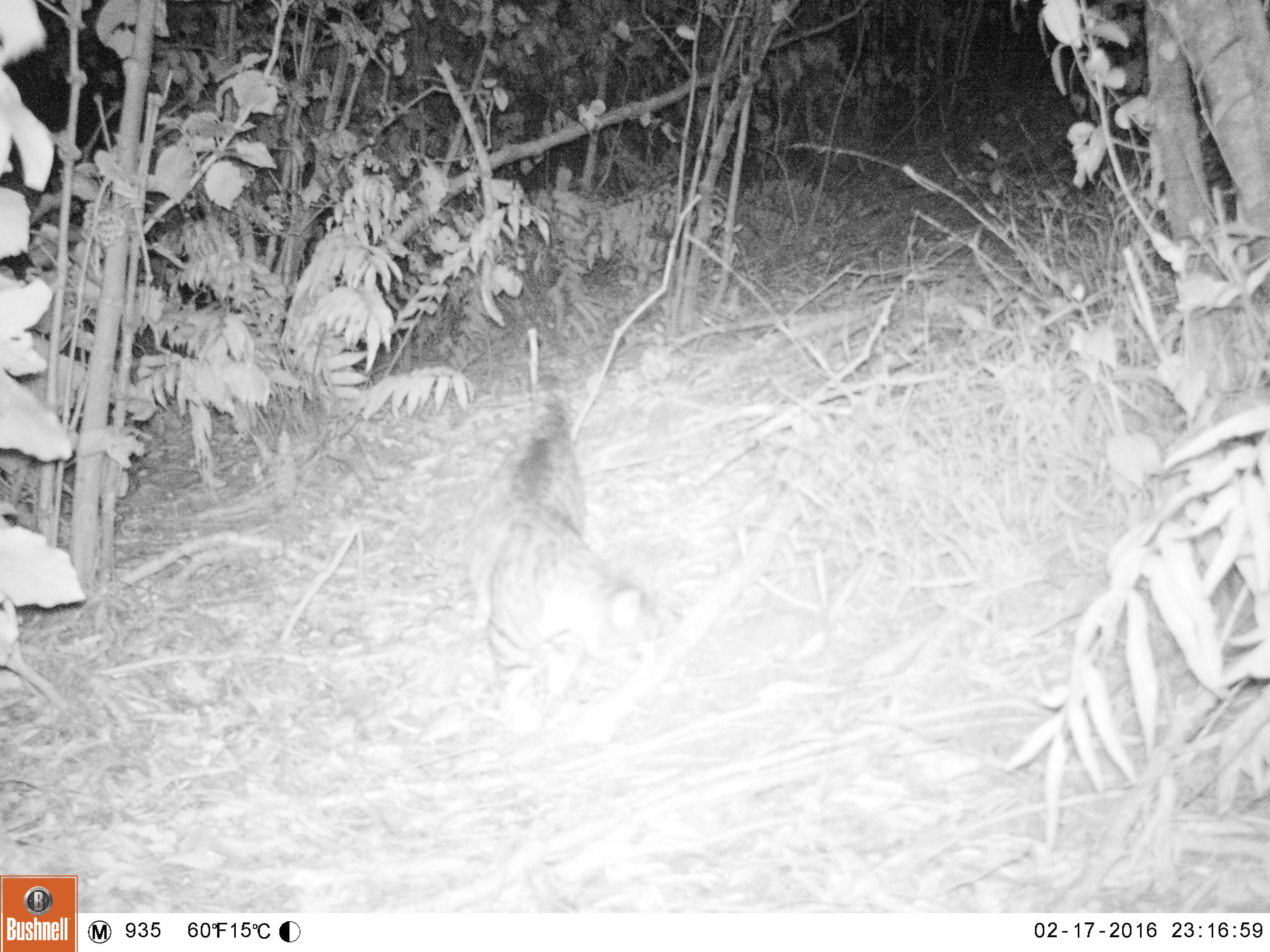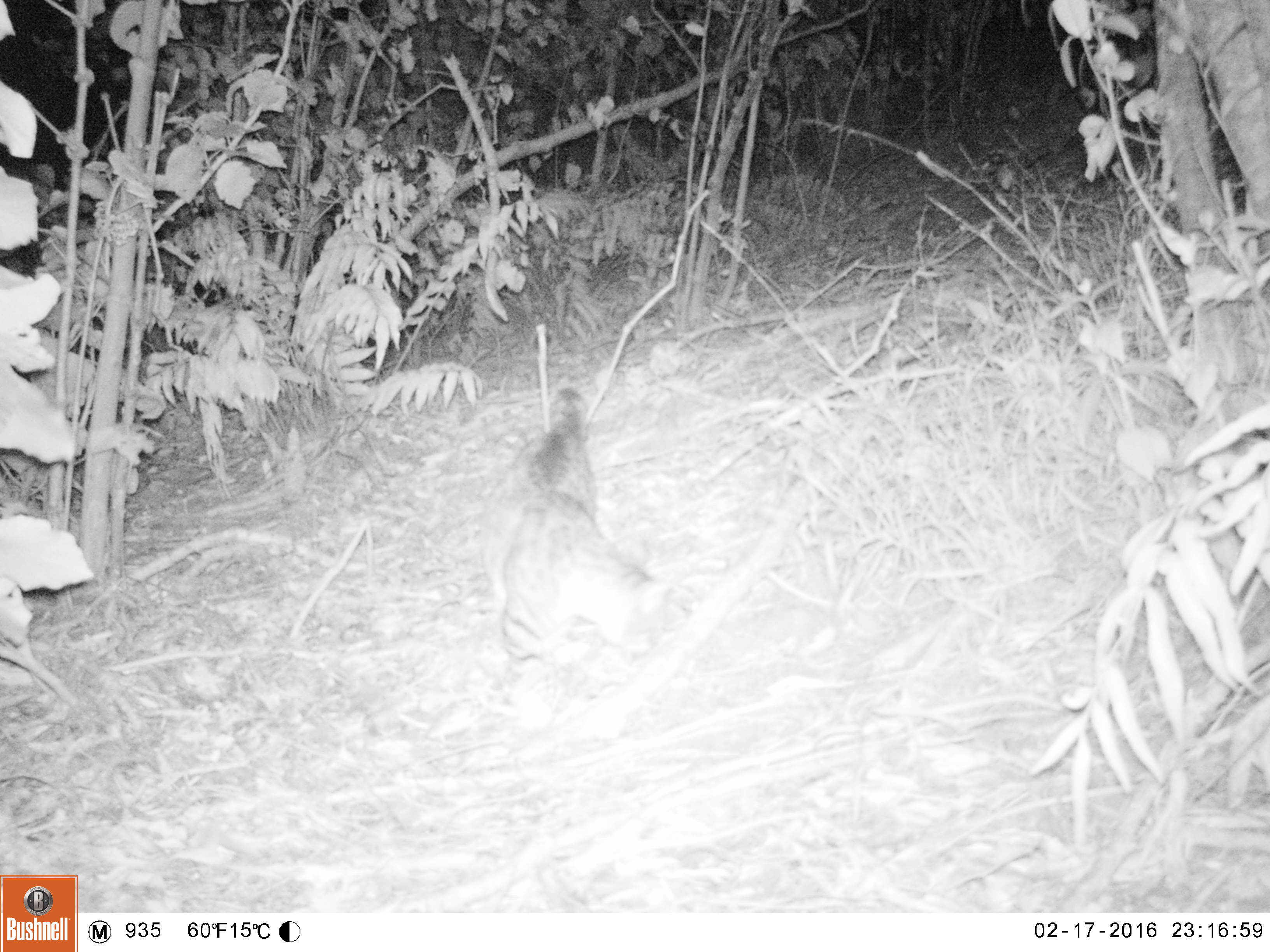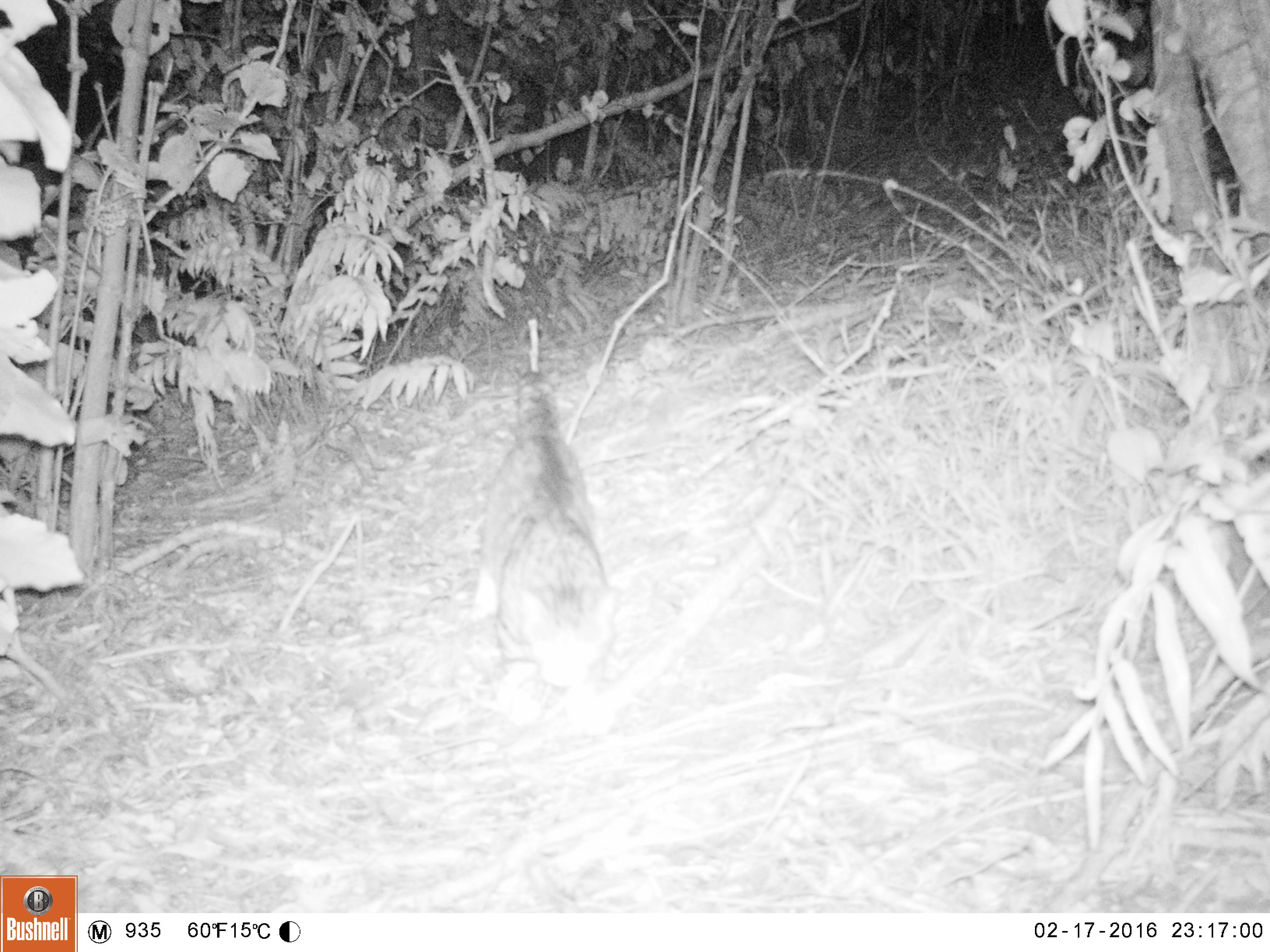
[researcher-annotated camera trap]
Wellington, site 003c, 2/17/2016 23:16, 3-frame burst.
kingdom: Animalia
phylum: Chordata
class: Mammalia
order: Carnivora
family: Felidae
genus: Felis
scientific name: Felis catus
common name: cat